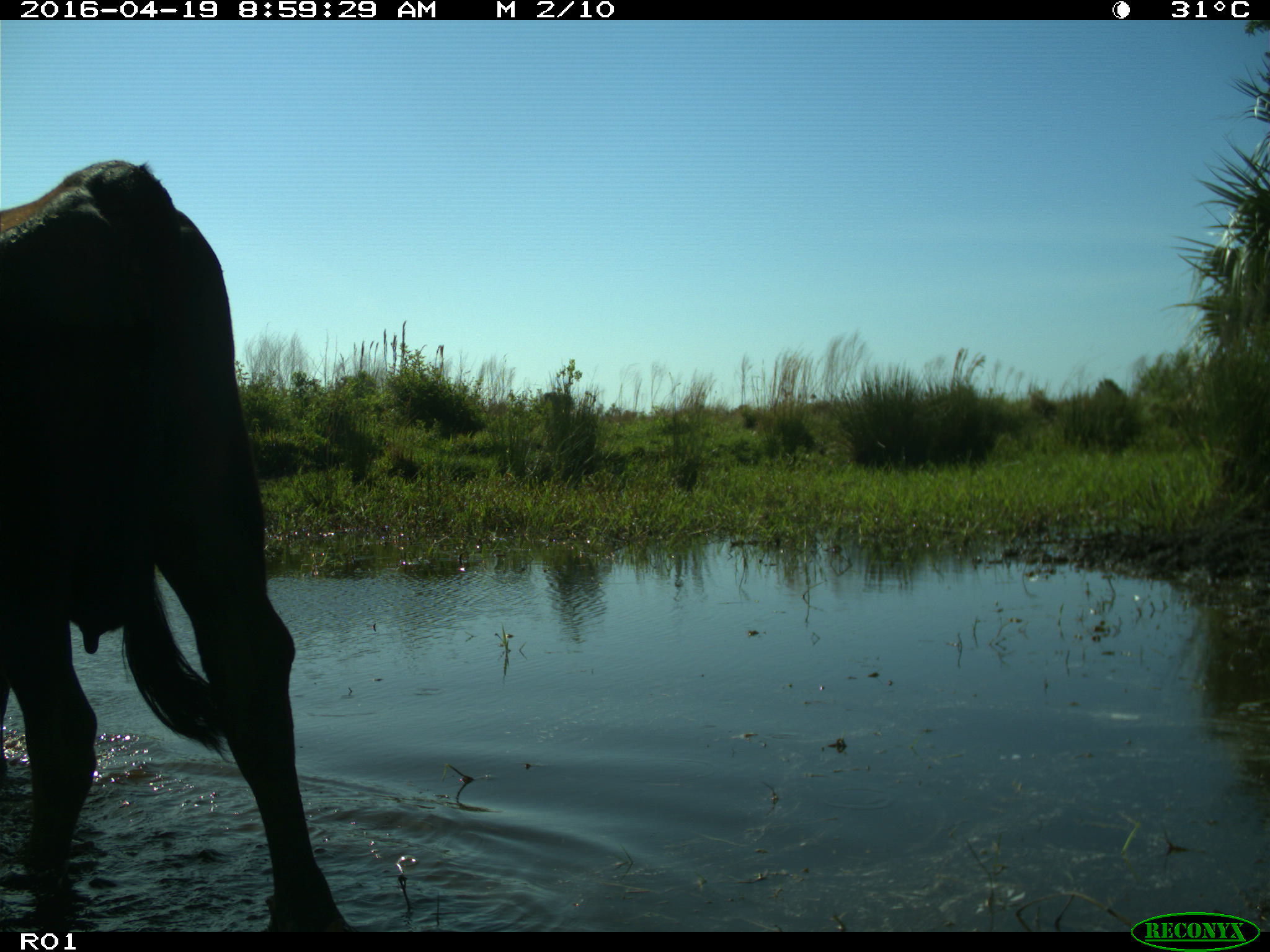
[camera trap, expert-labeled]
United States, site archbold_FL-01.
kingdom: Animalia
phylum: Chordata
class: Mammalia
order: Artiodactyla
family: Bovidae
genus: Bos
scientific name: Bos taurus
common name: domestic cow